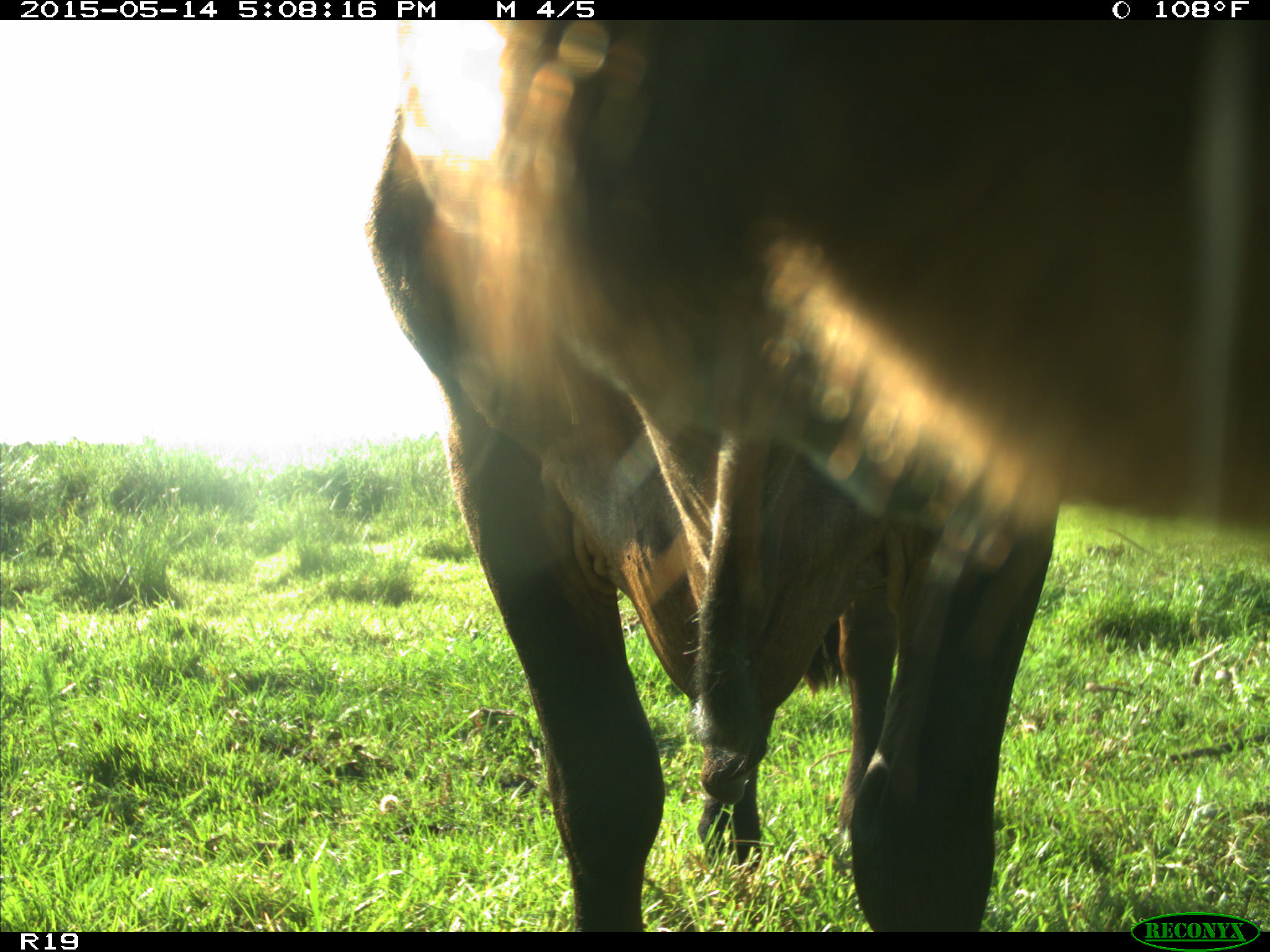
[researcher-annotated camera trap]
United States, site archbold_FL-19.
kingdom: Animalia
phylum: Chordata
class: Mammalia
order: Artiodactyla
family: Bovidae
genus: Bos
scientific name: Bos taurus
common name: domestic cow